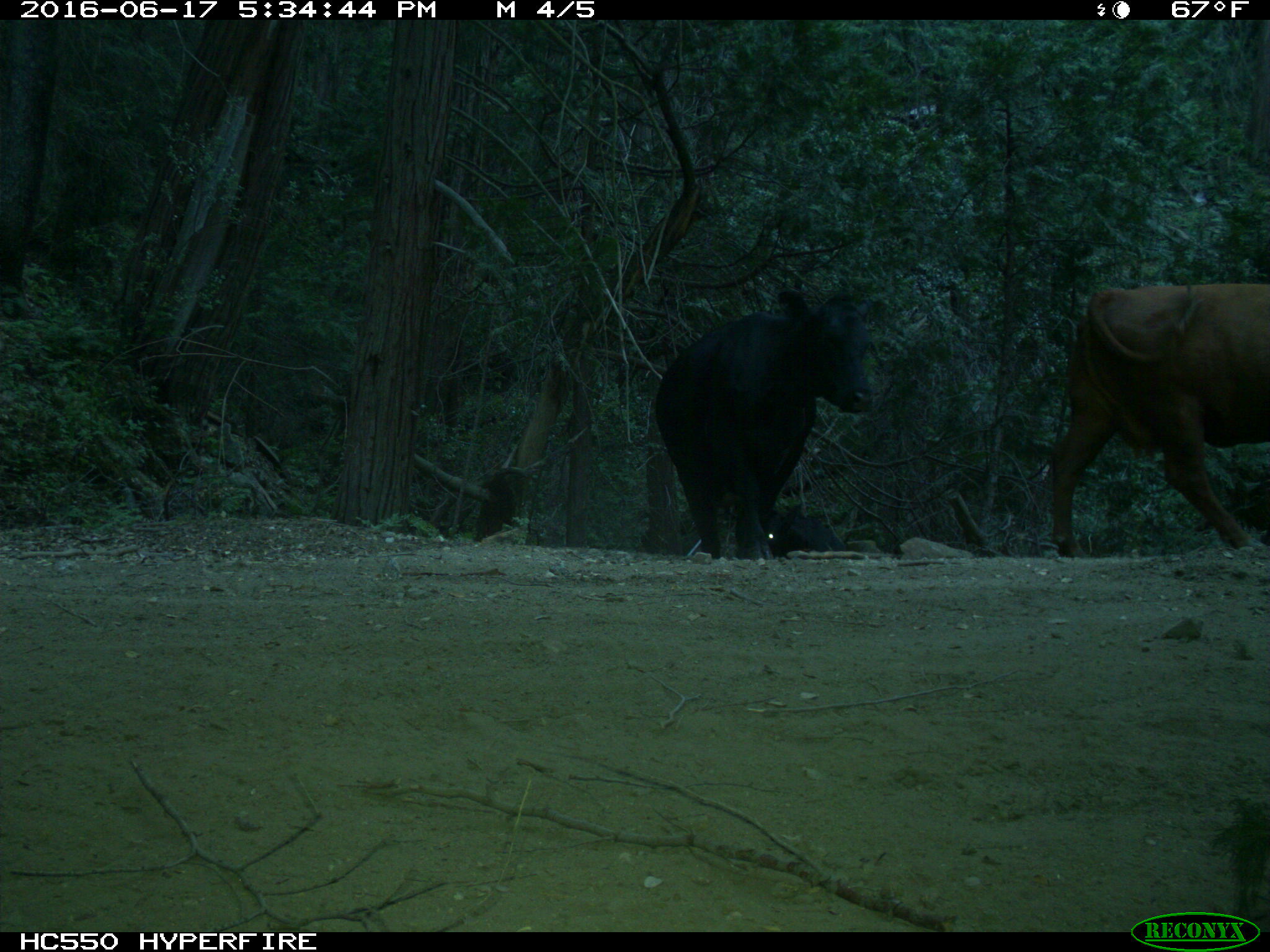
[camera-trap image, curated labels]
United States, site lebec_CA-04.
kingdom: Animalia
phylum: Chordata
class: Mammalia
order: Artiodactyla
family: Bovidae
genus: Bos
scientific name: Bos taurus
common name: domestic cow